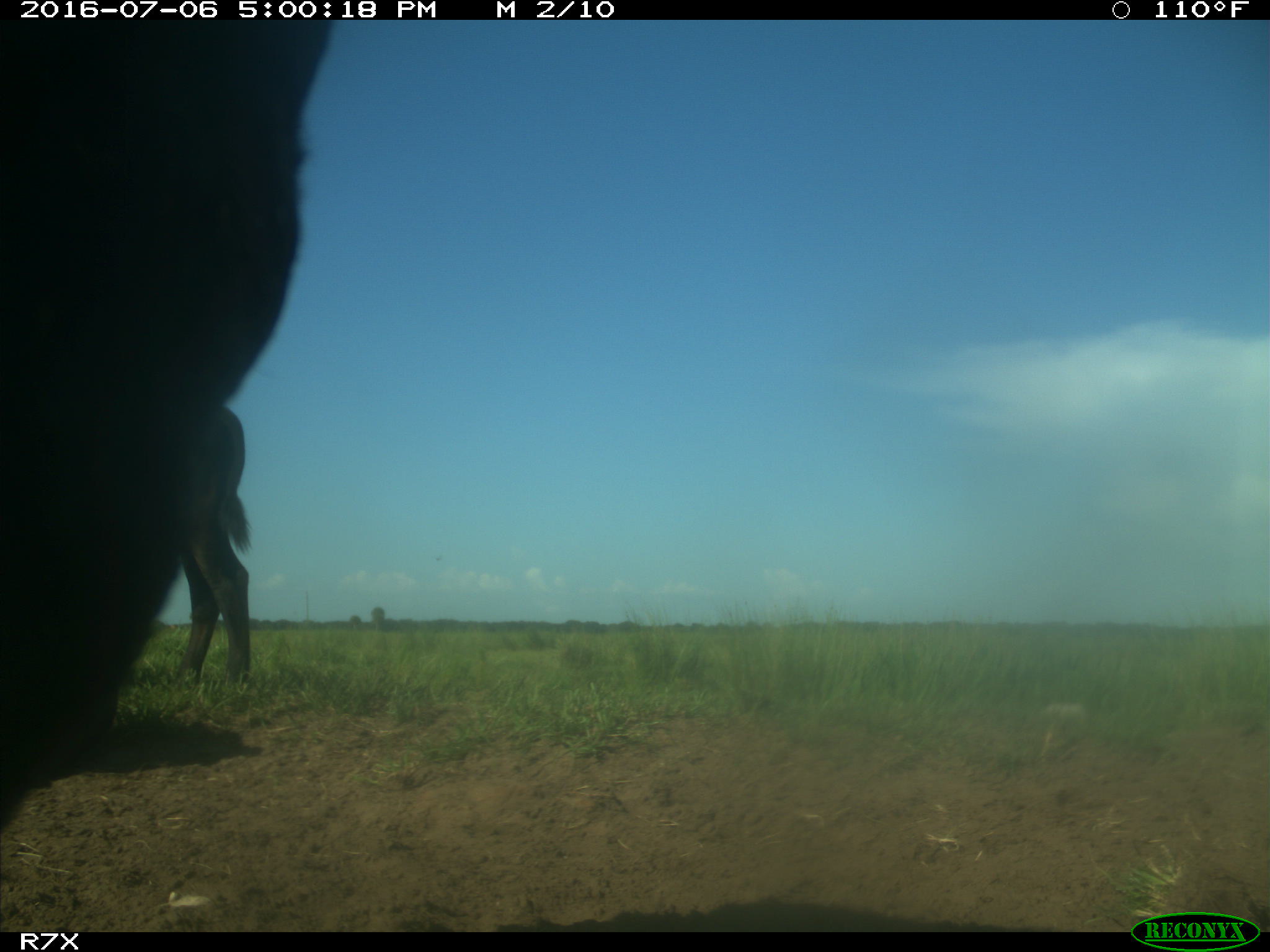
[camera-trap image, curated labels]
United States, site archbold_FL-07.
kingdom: Animalia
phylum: Chordata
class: Mammalia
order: Artiodactyla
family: Bovidae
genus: Bos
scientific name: Bos taurus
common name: domestic cow